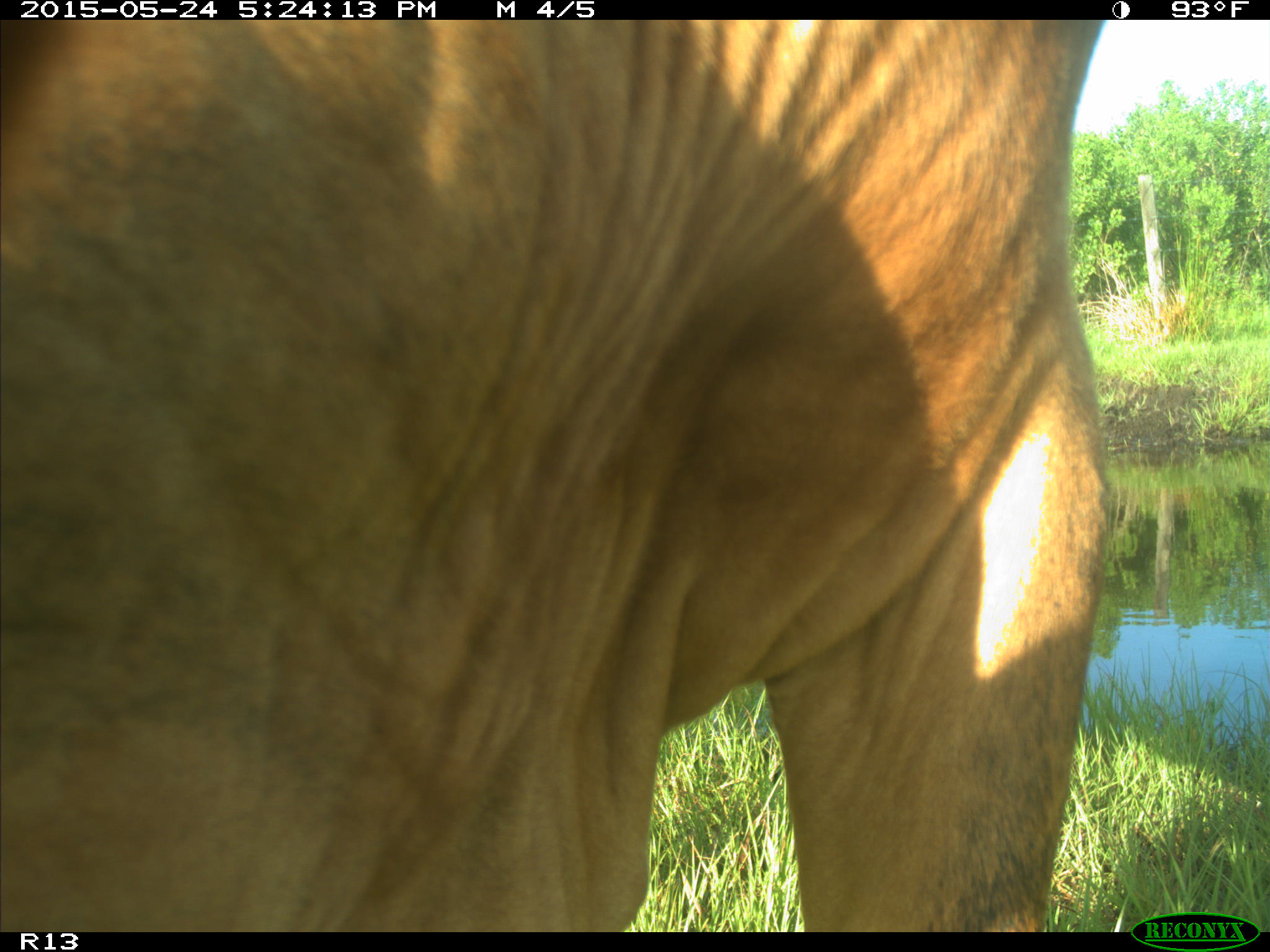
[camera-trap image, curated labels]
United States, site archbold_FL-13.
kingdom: Animalia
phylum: Chordata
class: Mammalia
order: Artiodactyla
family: Bovidae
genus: Bos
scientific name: Bos taurus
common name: domestic cow